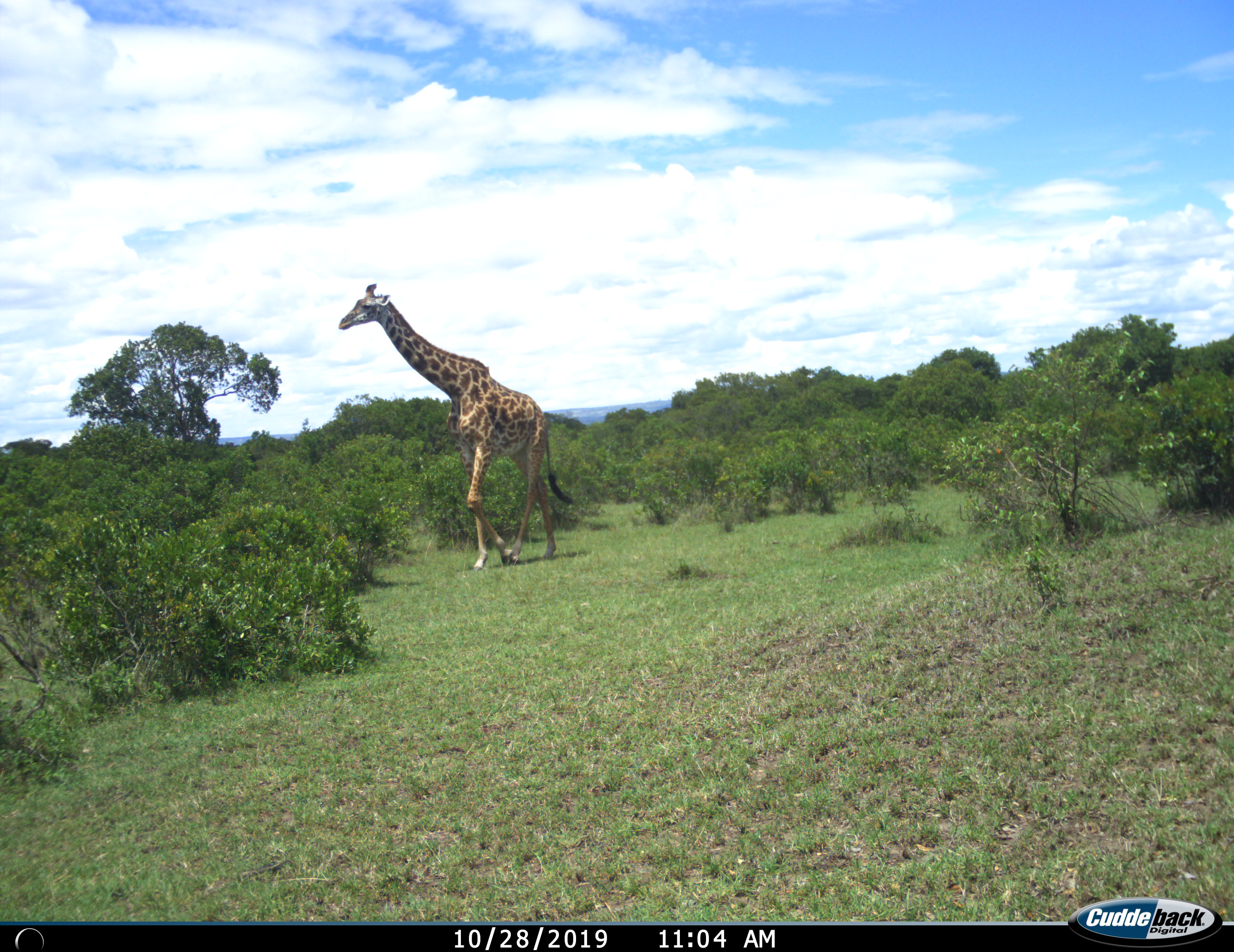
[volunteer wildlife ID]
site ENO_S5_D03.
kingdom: Animalia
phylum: Chordata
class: Mammalia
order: Artiodactyla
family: Giraffidae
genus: Giraffa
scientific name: Giraffa camelopardalis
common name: giraffe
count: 1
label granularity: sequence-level